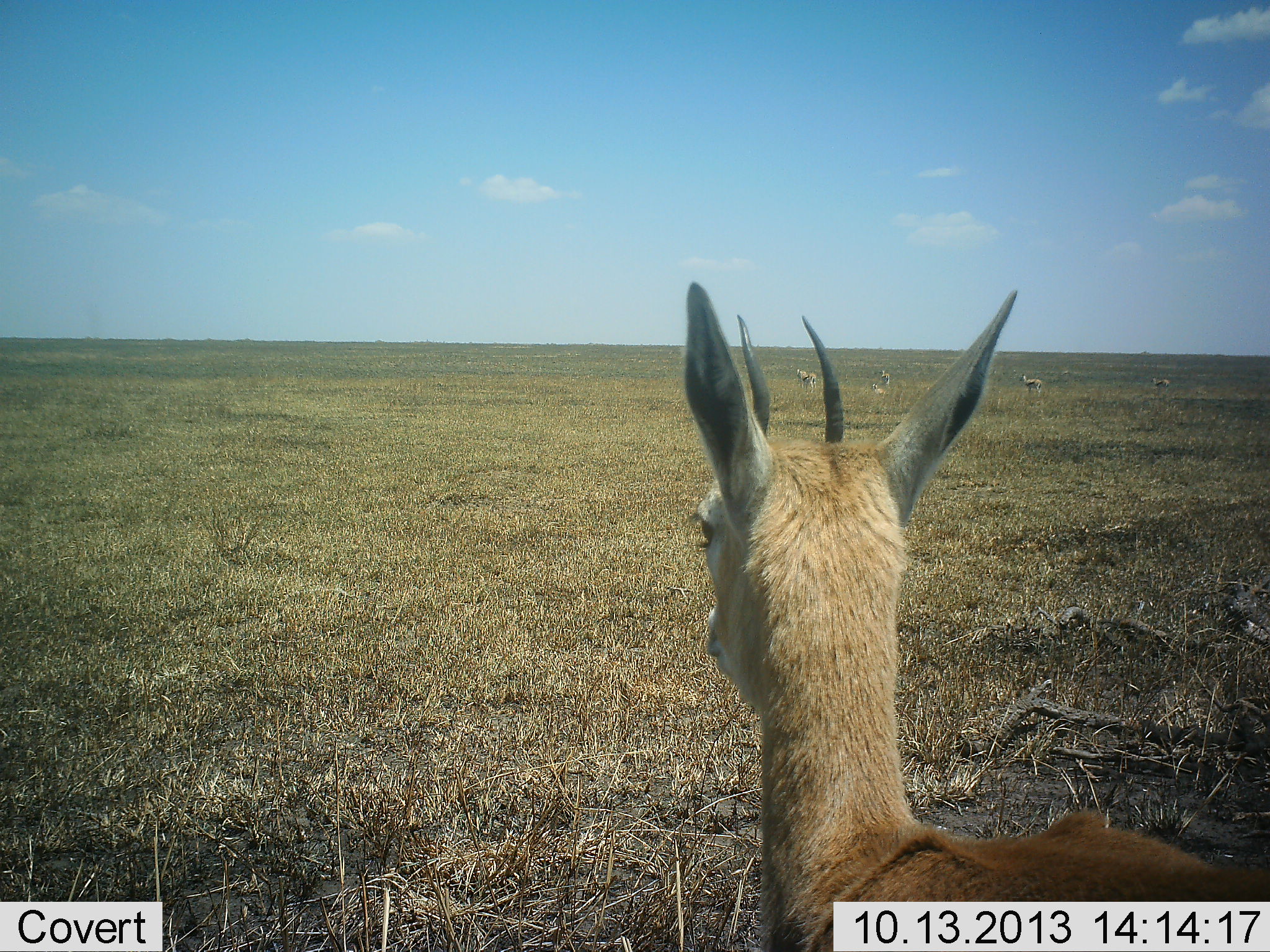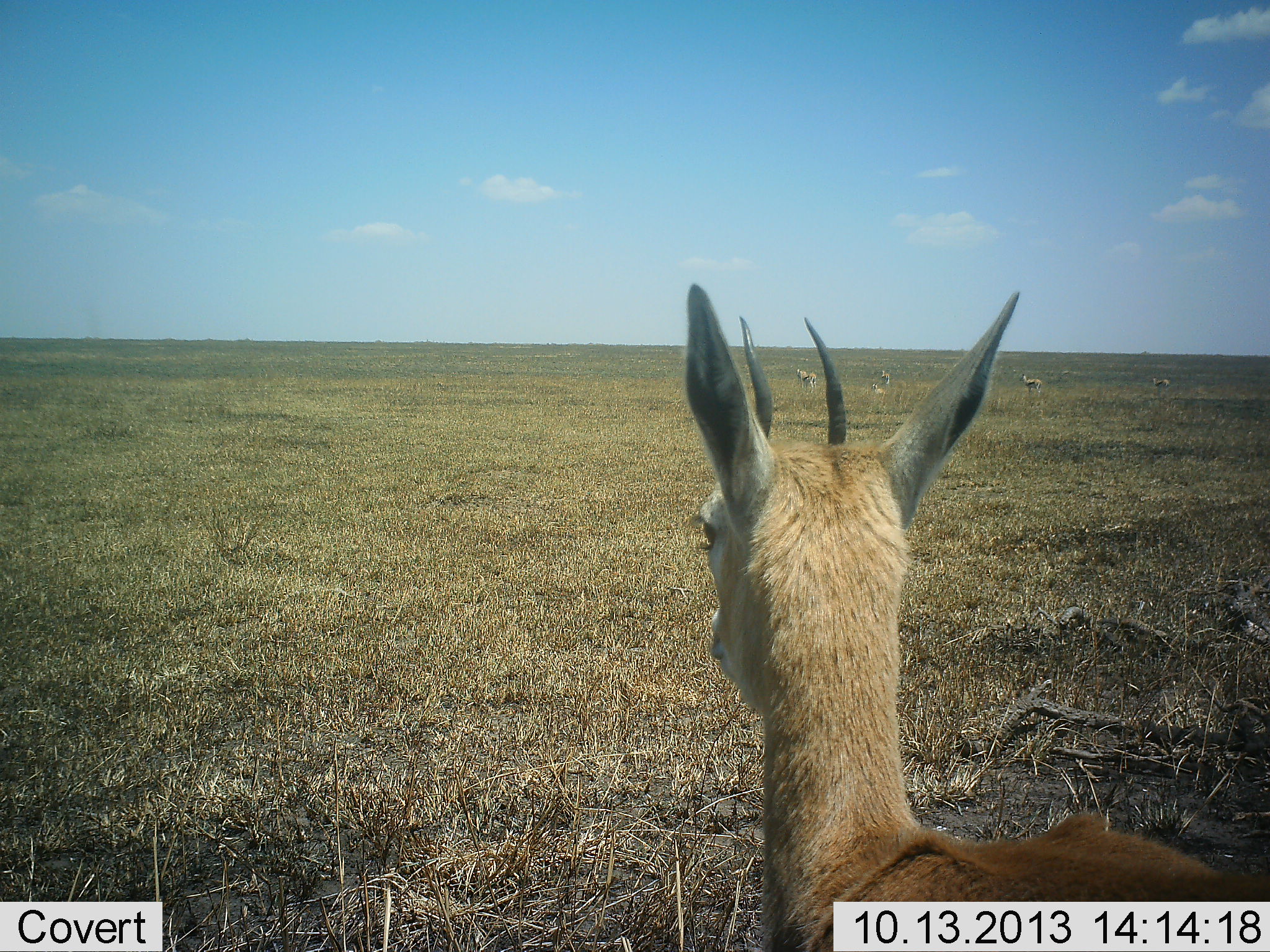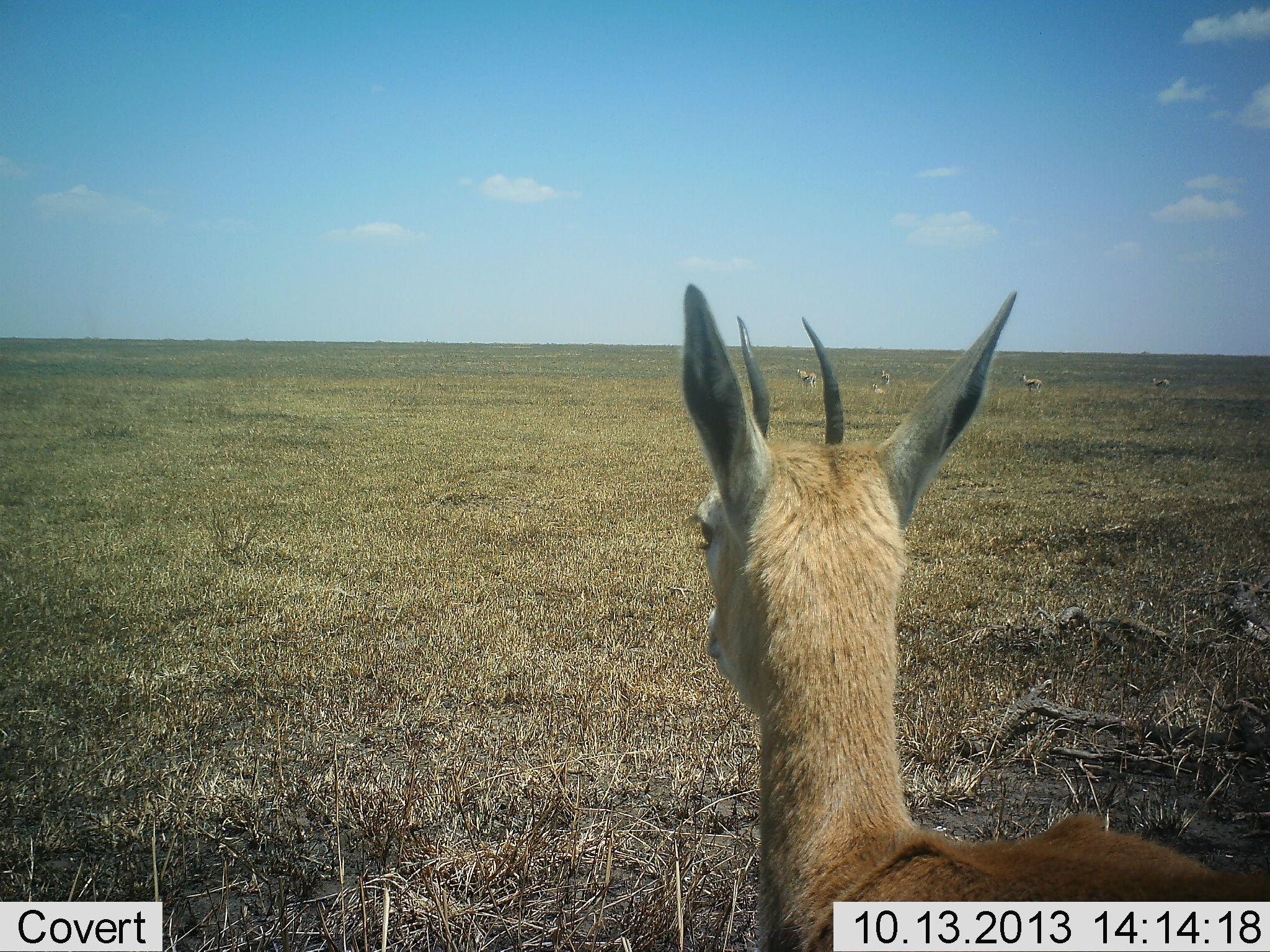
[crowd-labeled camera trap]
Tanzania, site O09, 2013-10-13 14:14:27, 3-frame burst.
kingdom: Animalia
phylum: Chordata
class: Mammalia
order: Artiodactyla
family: Bovidae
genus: Eudorcas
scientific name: Eudorcas thomsonii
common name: thomson's gazelle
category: gazellethomsons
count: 5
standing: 91%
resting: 27%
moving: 9%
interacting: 0%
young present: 0%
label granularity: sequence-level